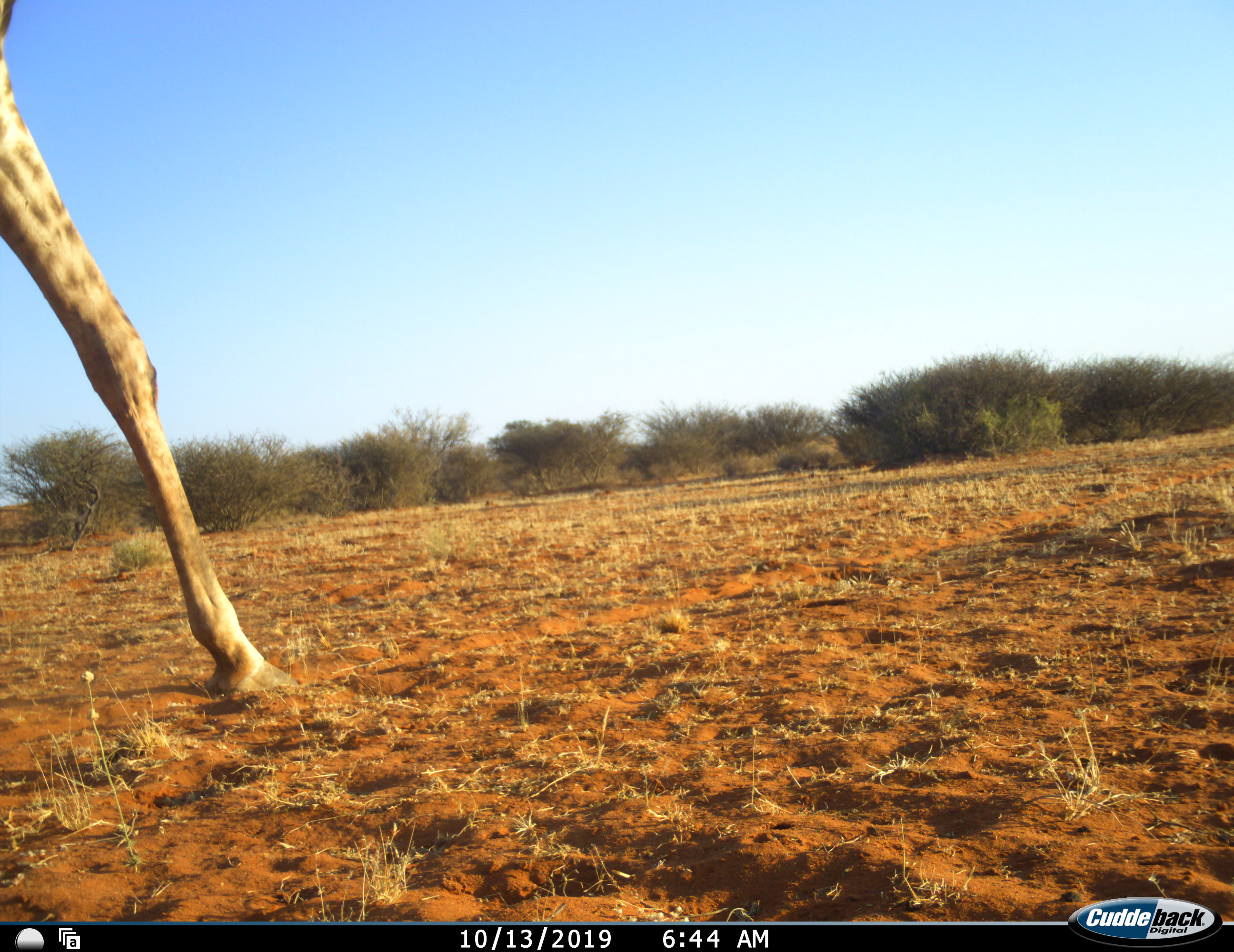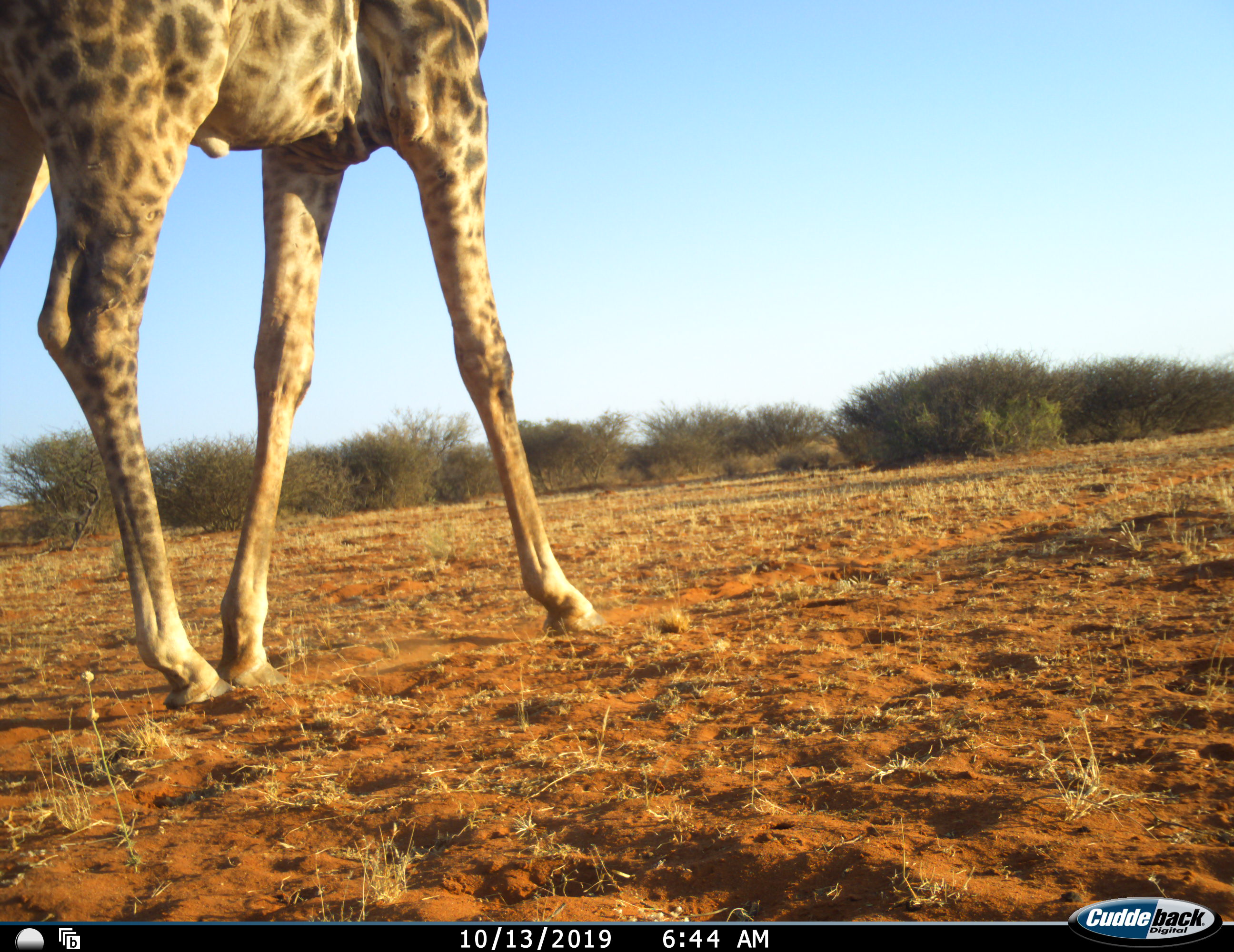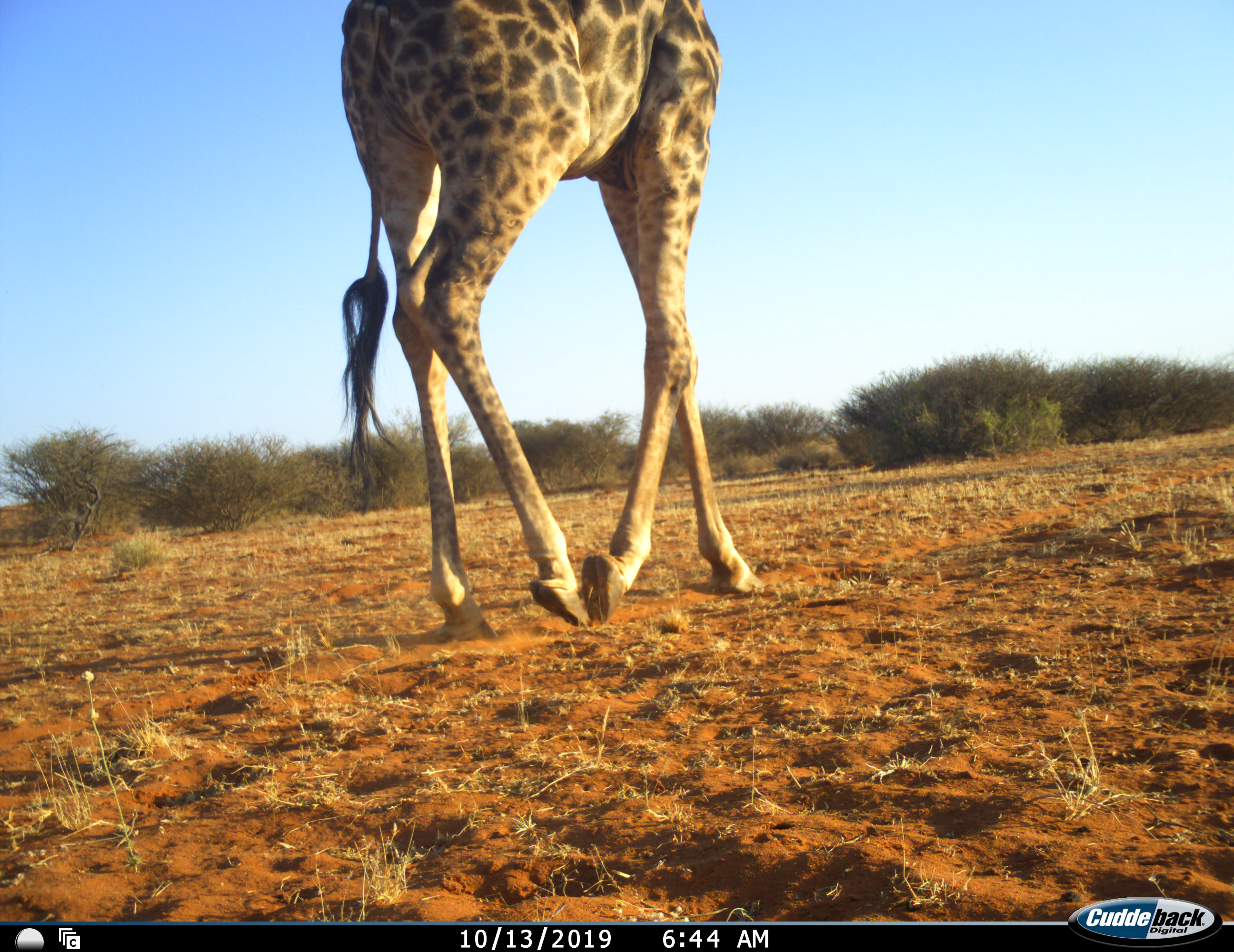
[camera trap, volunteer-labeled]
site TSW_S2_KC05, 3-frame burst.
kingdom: Animalia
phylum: Chordata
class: Mammalia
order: Artiodactyla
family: Giraffidae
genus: Giraffa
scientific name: Giraffa camelopardalis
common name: giraffe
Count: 1.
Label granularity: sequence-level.